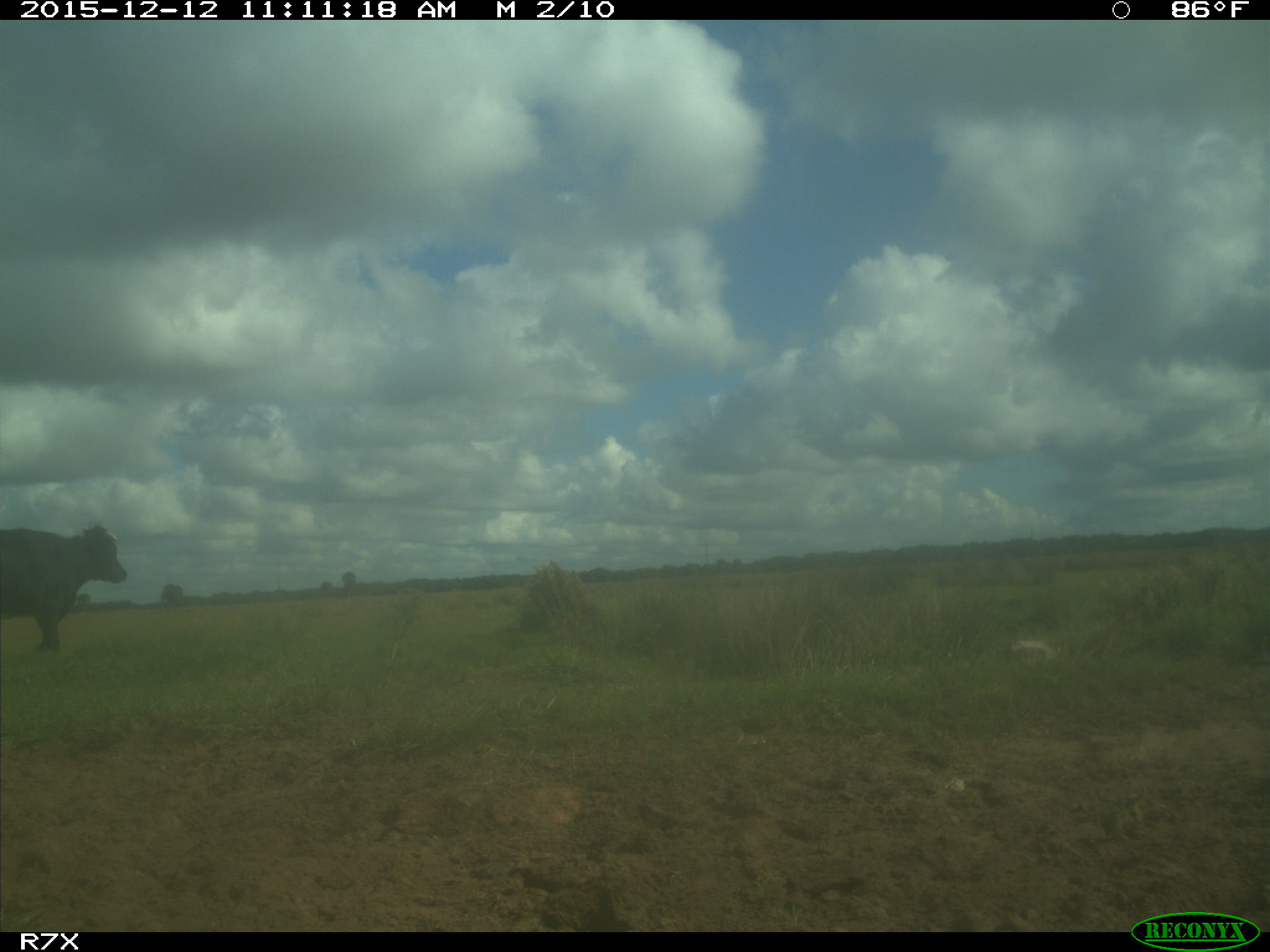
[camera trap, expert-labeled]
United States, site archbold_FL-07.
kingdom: Animalia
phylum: Chordata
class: Mammalia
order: Artiodactyla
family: Bovidae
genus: Bos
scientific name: Bos taurus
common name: domestic cow